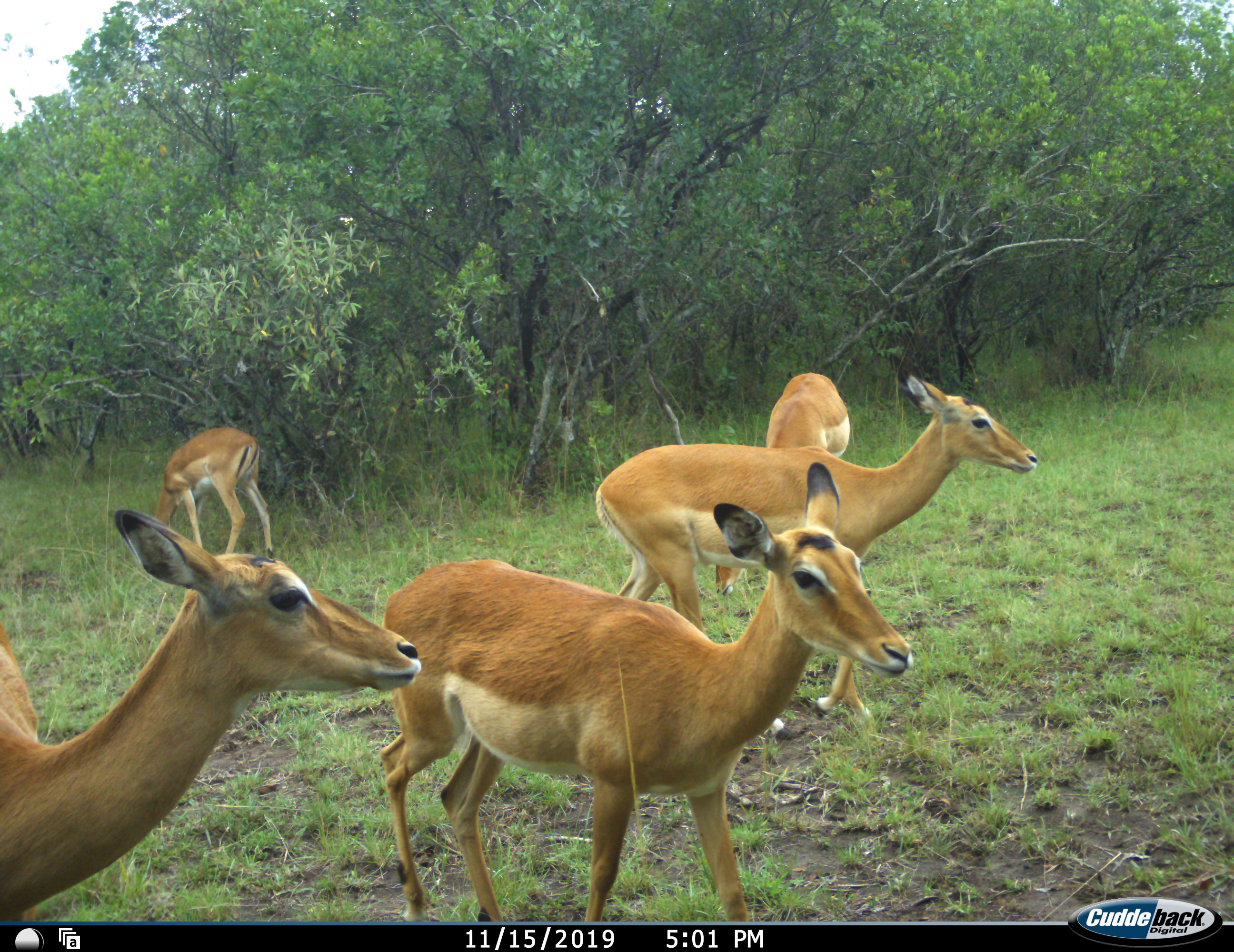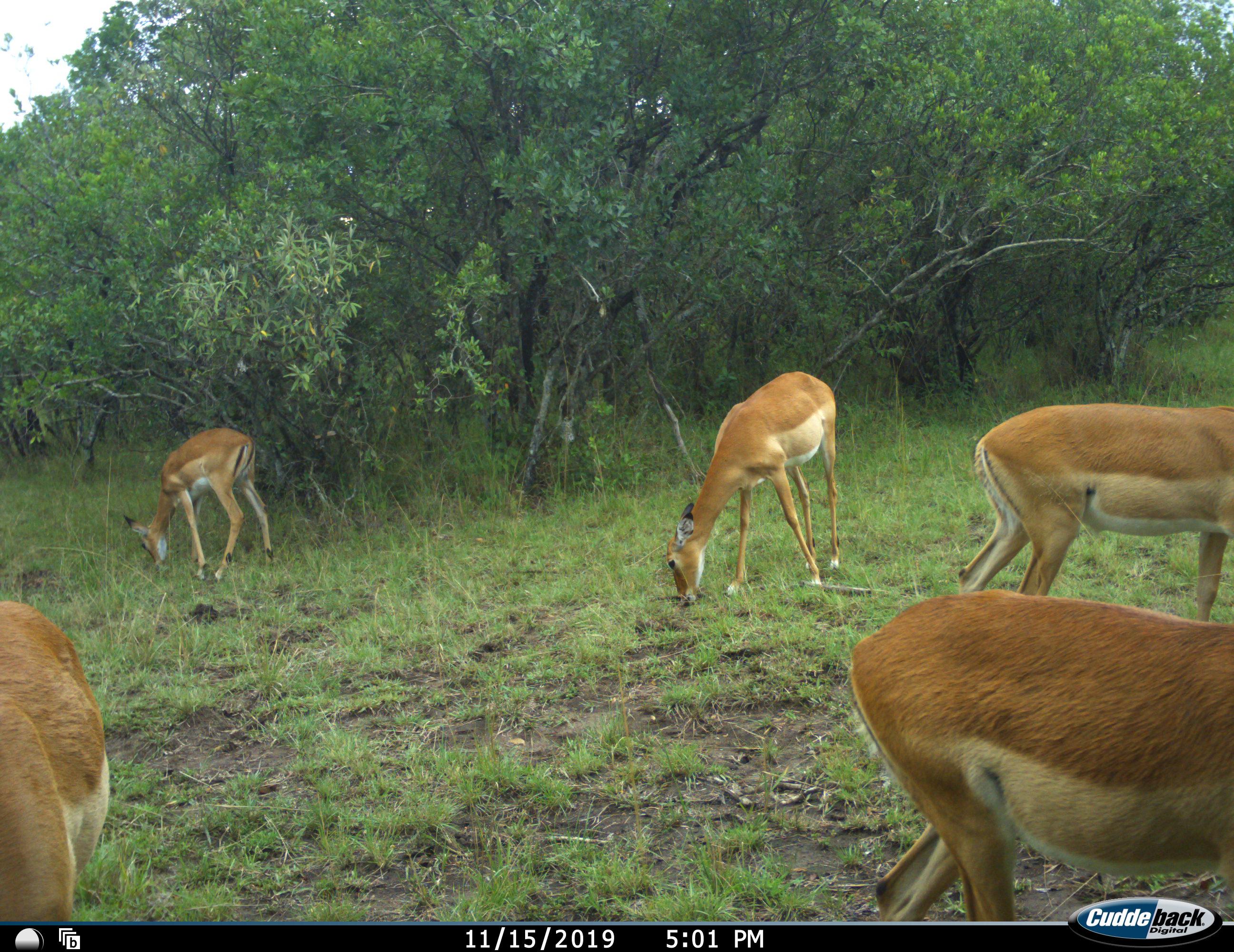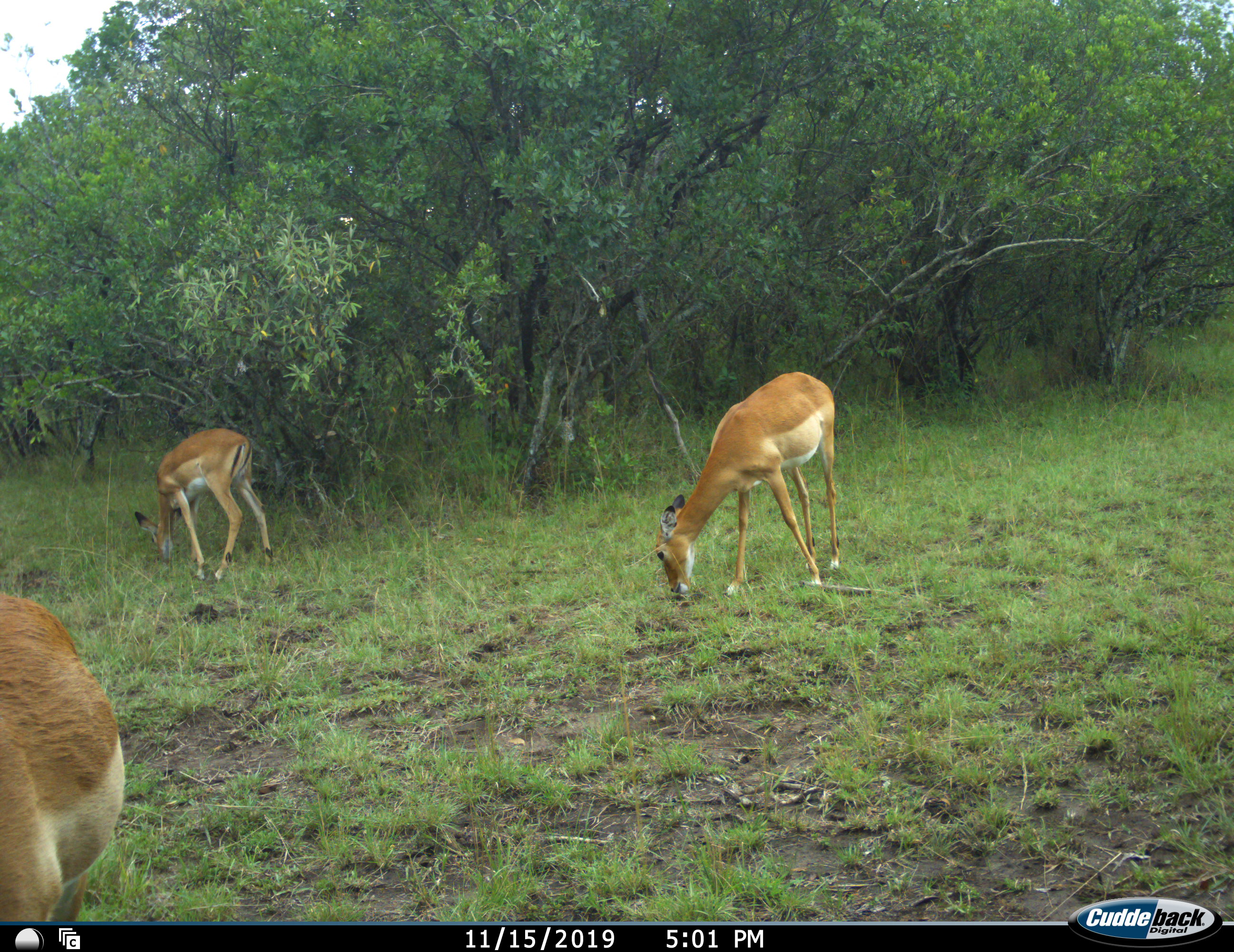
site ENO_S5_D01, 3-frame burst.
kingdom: Animalia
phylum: Chordata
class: Mammalia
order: Artiodactyla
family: Bovidae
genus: Aepyceros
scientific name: Aepyceros melampus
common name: impala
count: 5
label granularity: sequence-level